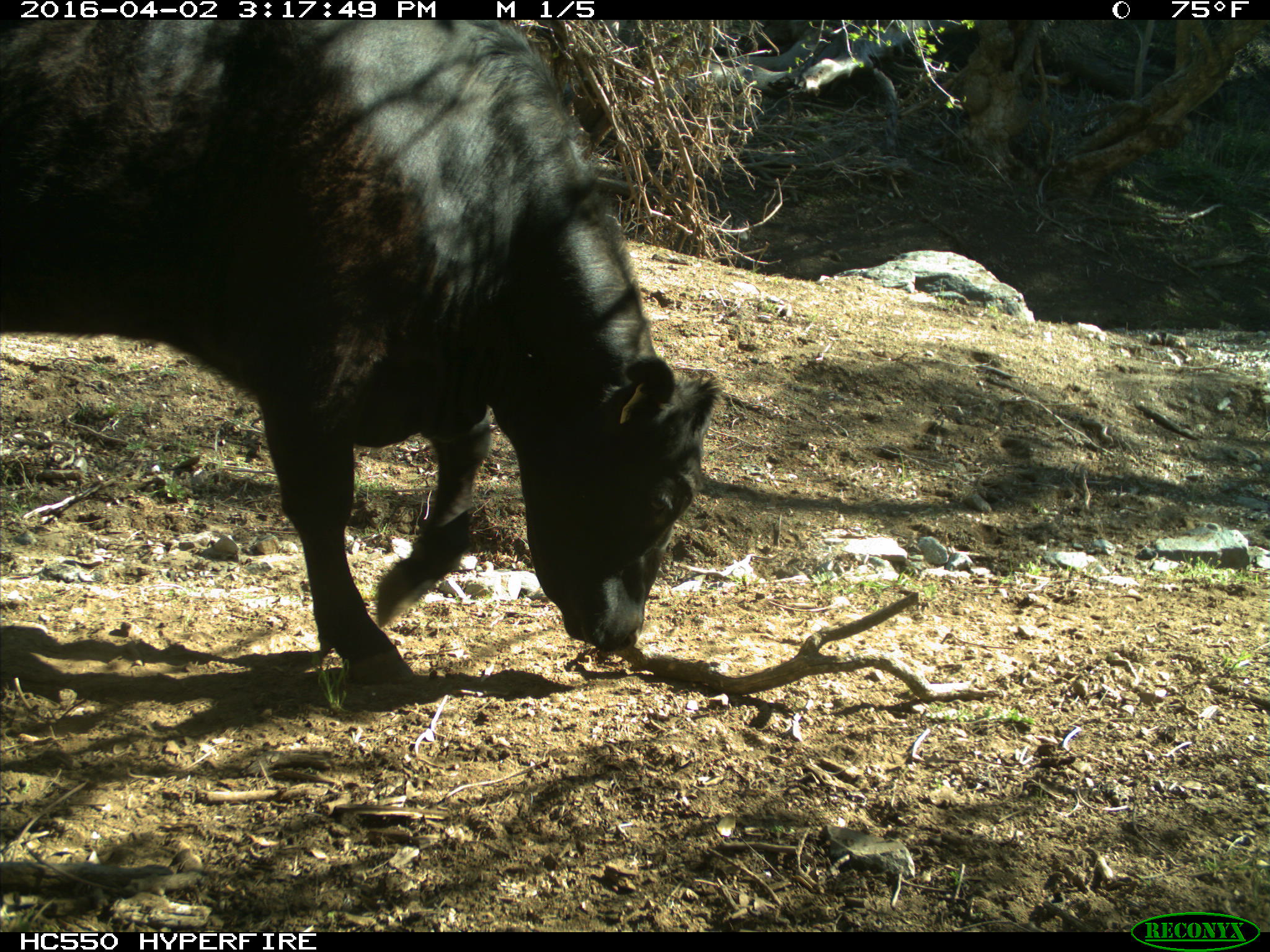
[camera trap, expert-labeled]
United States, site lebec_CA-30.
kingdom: Animalia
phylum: Chordata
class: Mammalia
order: Artiodactyla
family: Bovidae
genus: Bos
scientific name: Bos taurus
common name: domestic cow